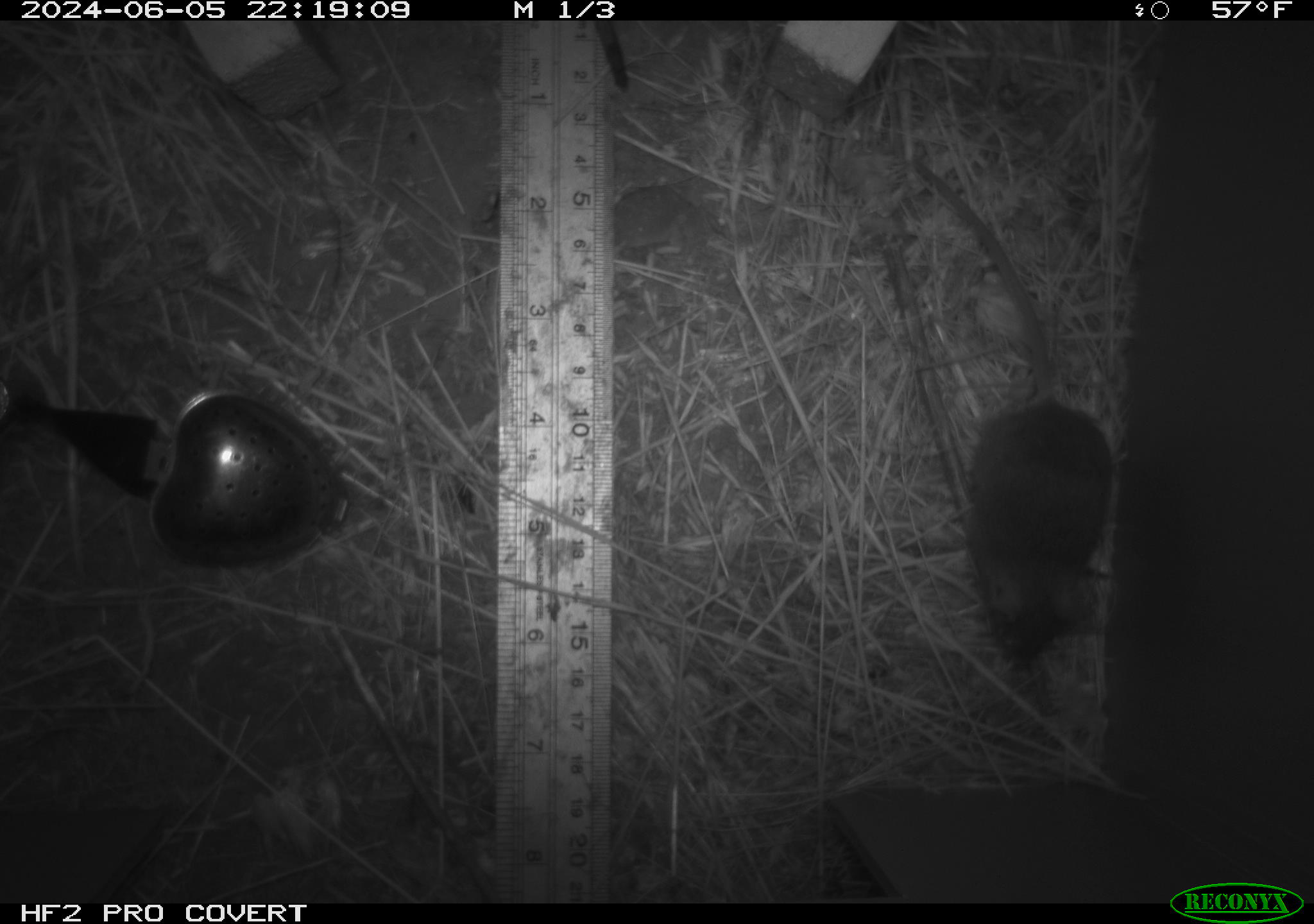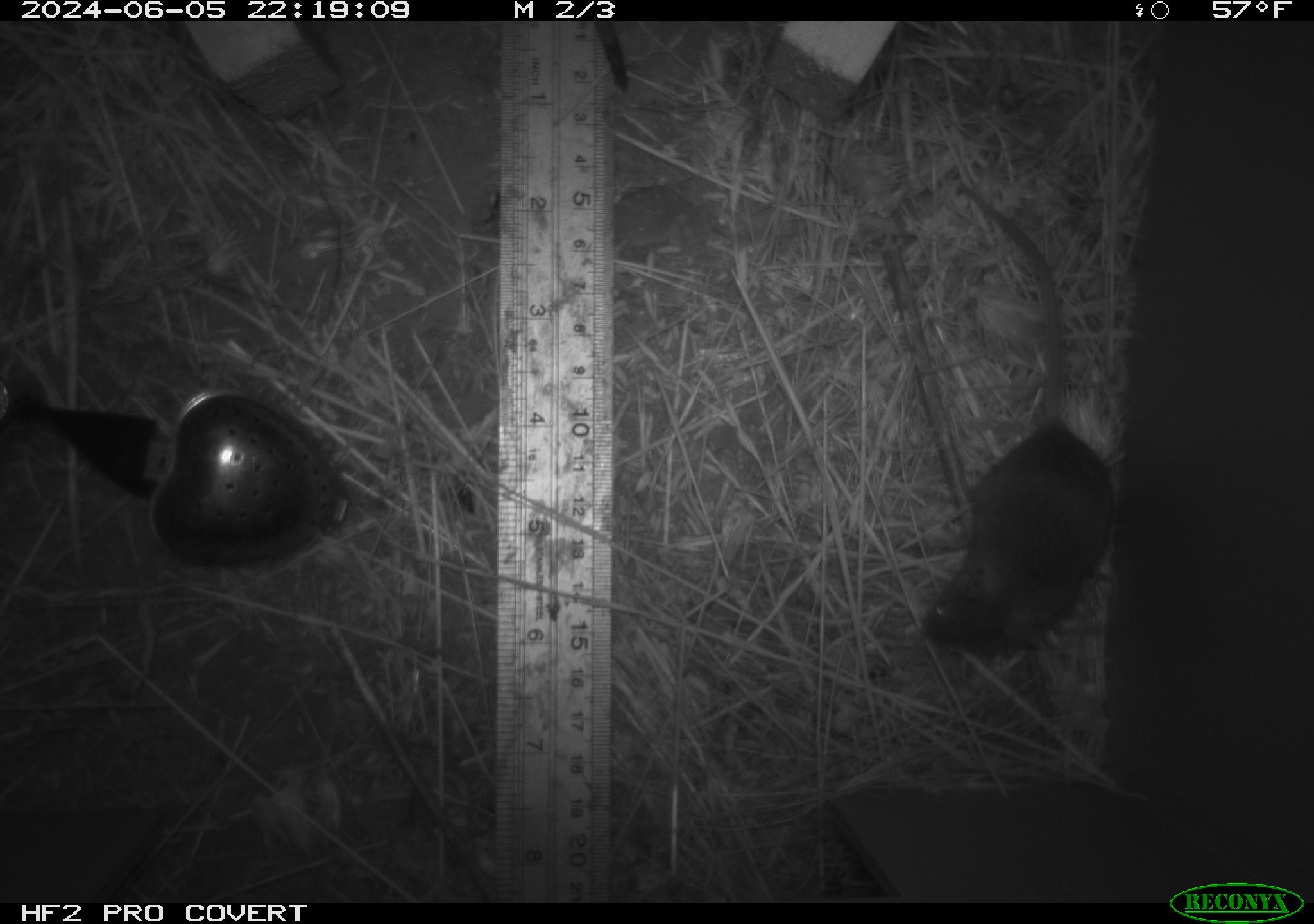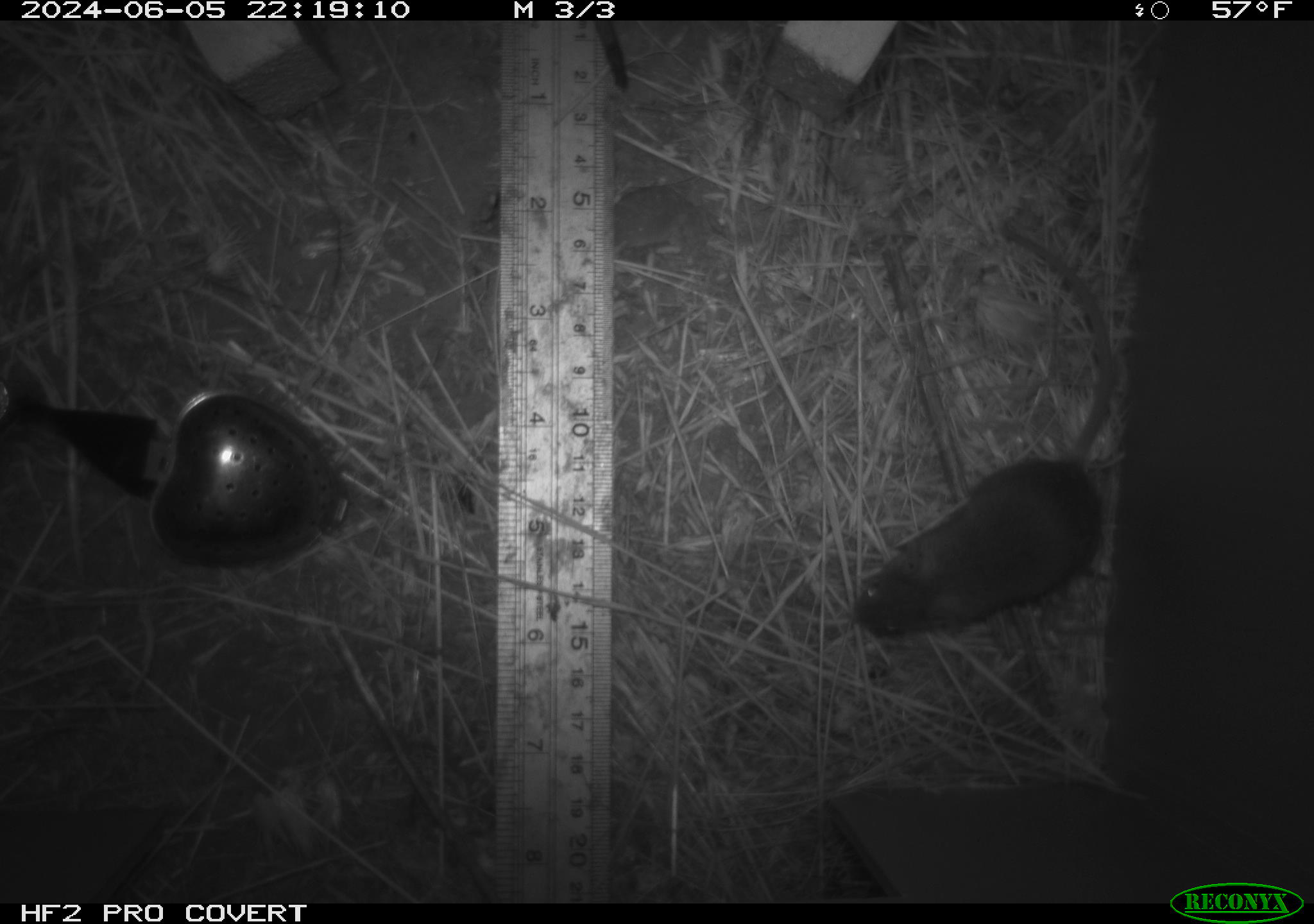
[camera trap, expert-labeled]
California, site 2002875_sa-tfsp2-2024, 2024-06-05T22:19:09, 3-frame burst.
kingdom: Animalia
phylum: Chordata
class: Mammalia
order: Rodentia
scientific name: Rodentia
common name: mouse species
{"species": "mouse species (Rodentia)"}